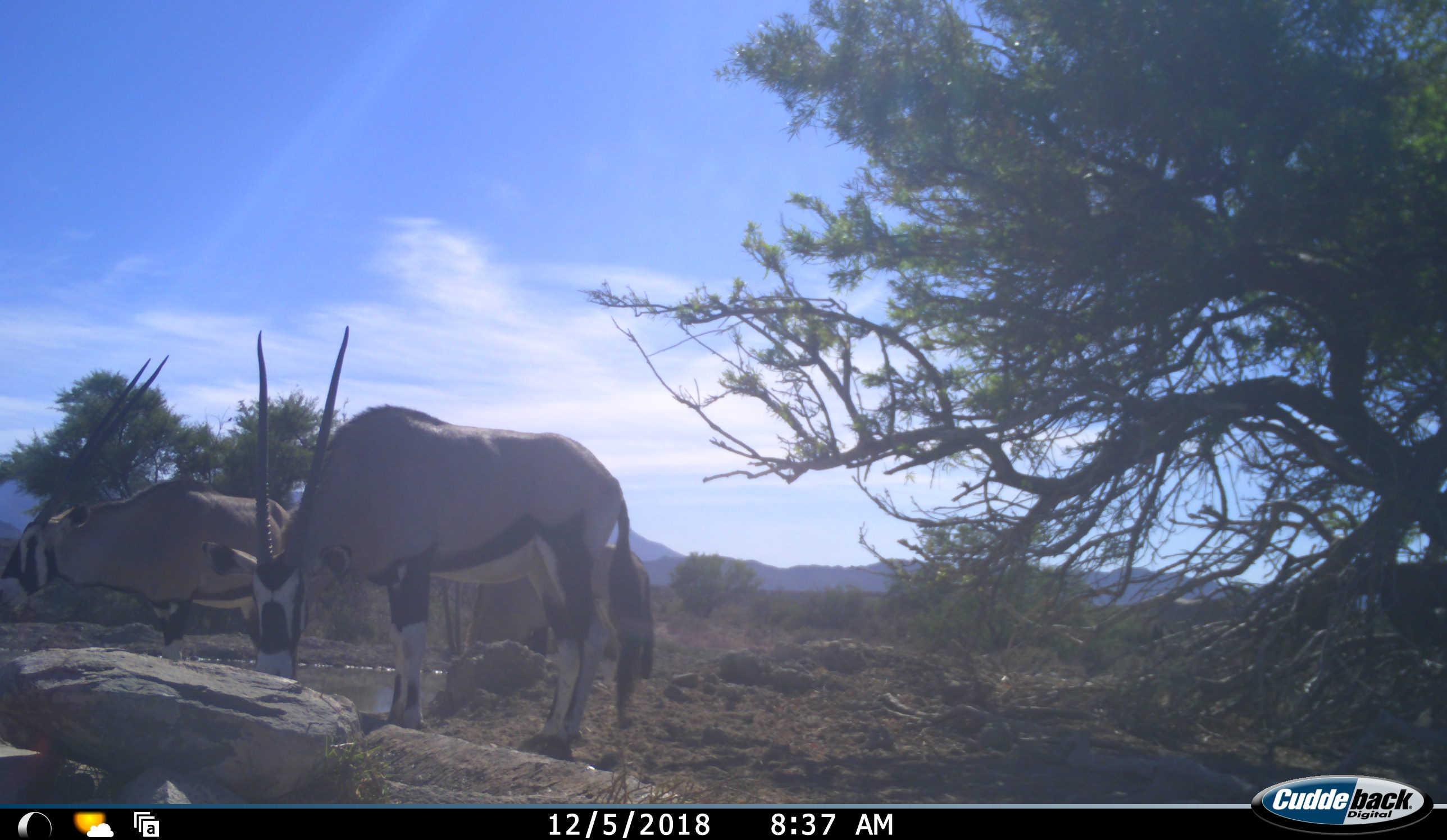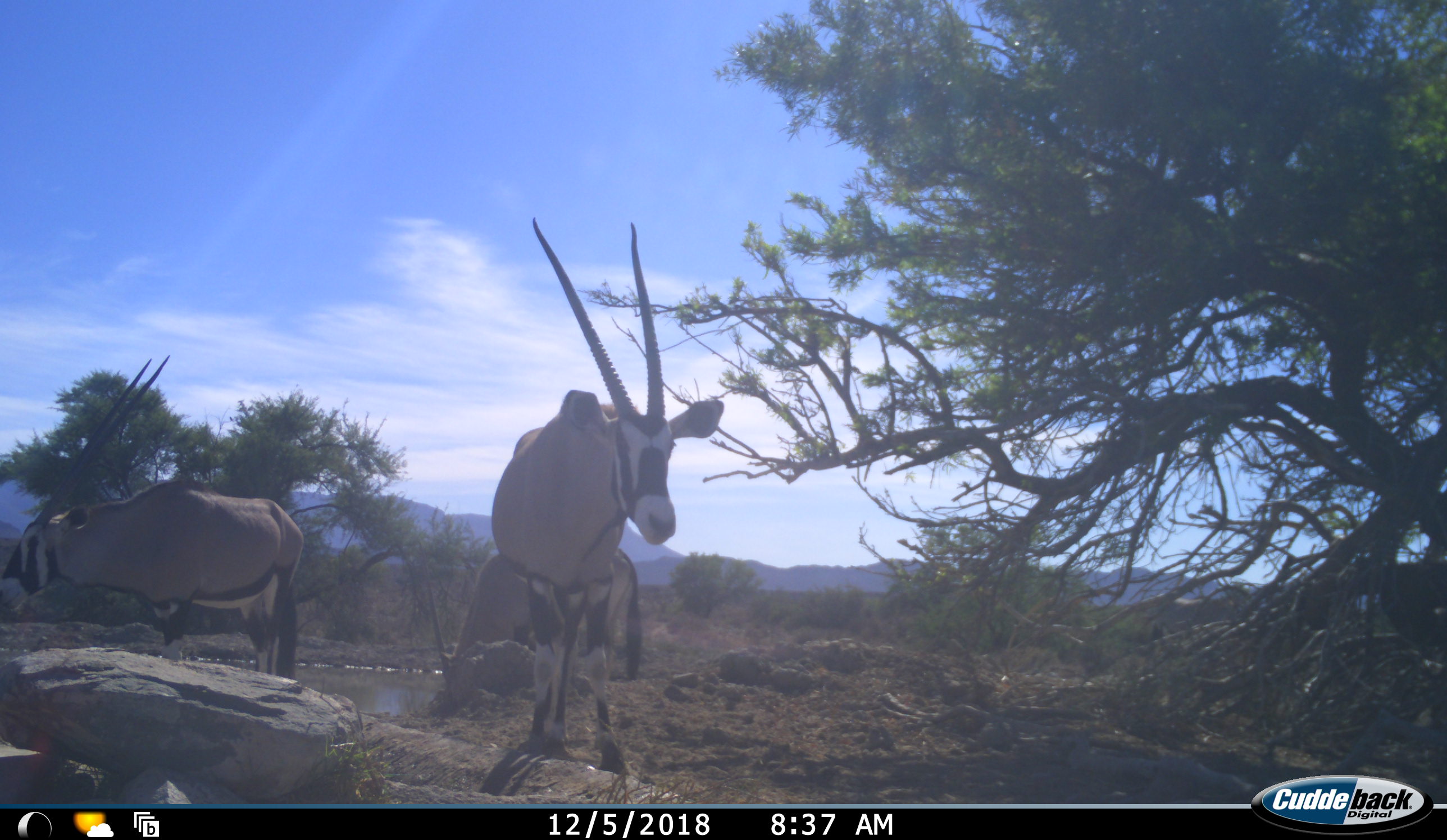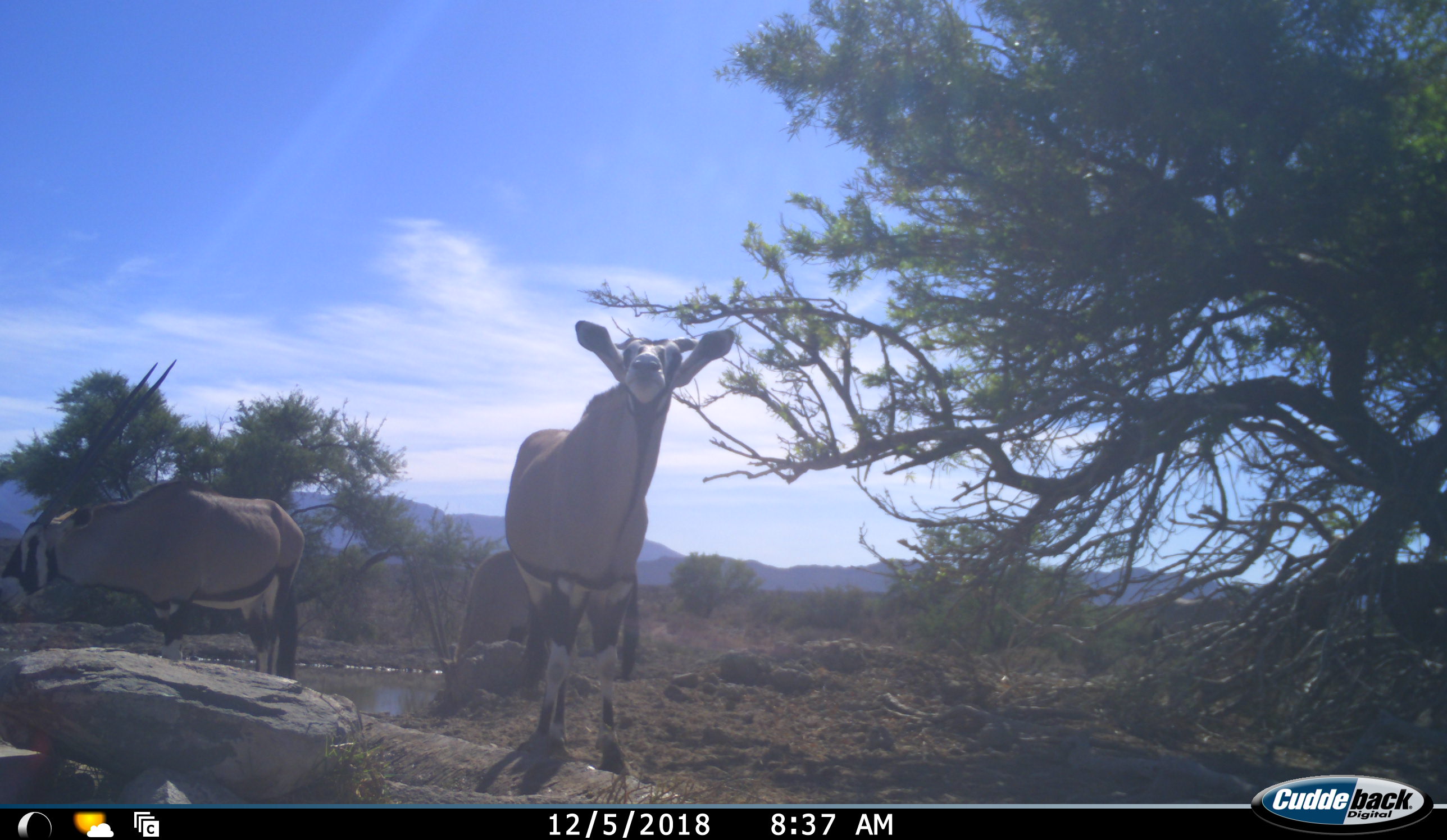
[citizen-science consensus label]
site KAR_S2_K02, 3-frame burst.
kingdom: Animalia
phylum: Chordata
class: Mammalia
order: Artiodactyla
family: Bovidae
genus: Oryx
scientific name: Oryx gazella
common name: gemsbok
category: oryx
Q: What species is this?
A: Oryx (gemsbok) (Oryx gazella).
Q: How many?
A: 3.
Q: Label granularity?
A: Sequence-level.